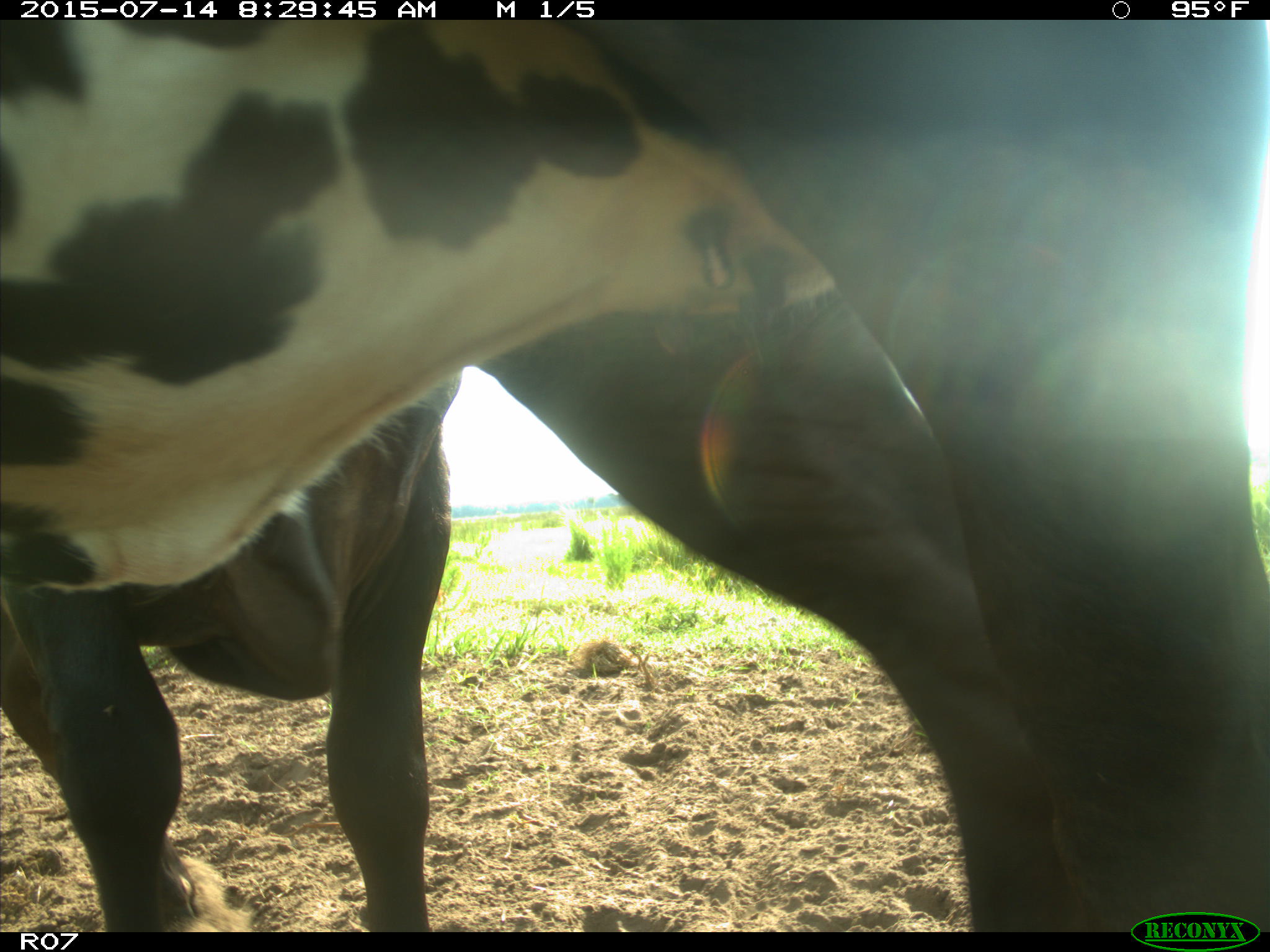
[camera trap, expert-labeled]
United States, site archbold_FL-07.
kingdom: Animalia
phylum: Chordata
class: Mammalia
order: Artiodactyla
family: Bovidae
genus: Bos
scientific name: Bos taurus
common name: domestic cow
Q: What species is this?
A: Bos taurus (domestic cow).